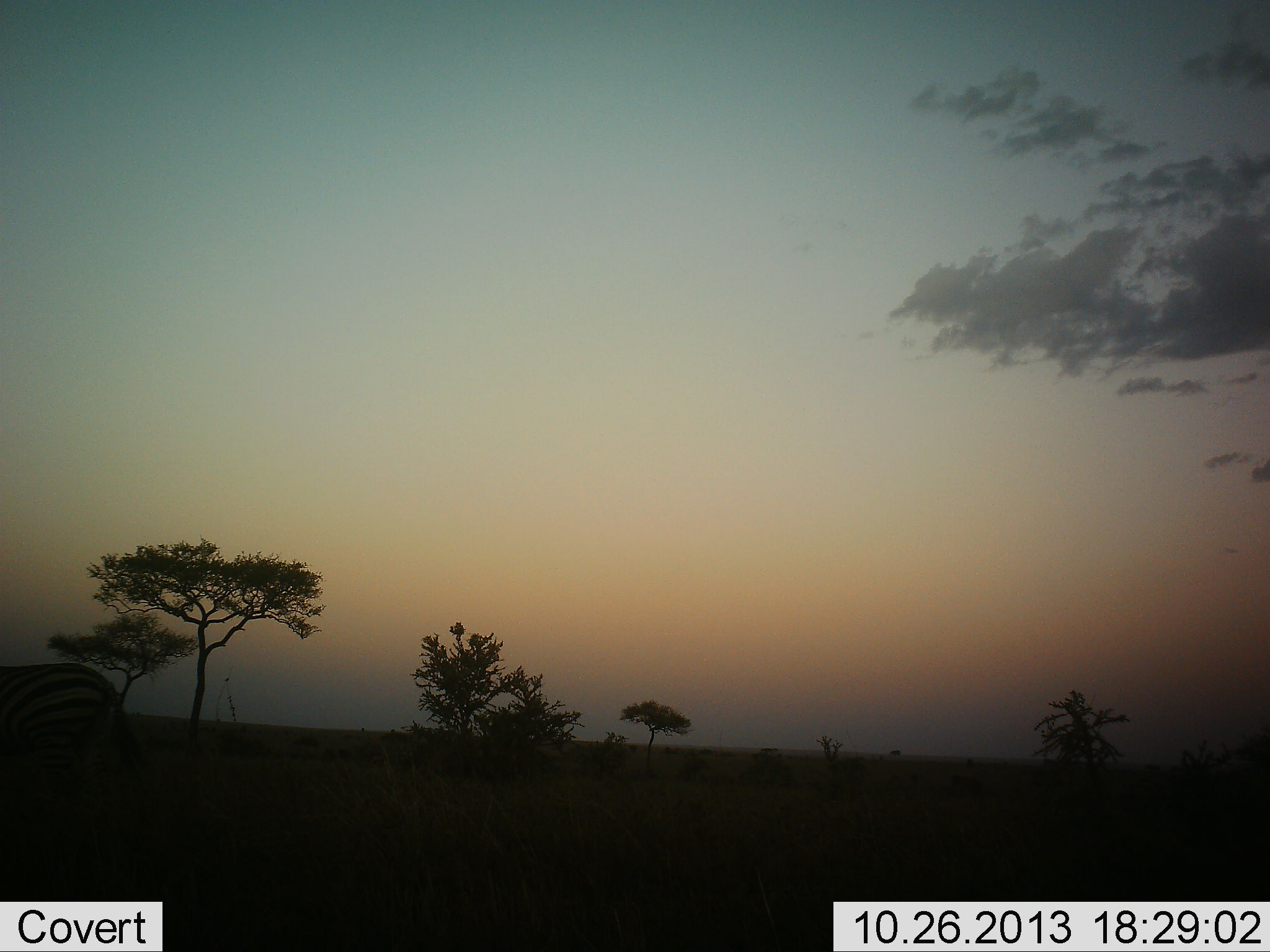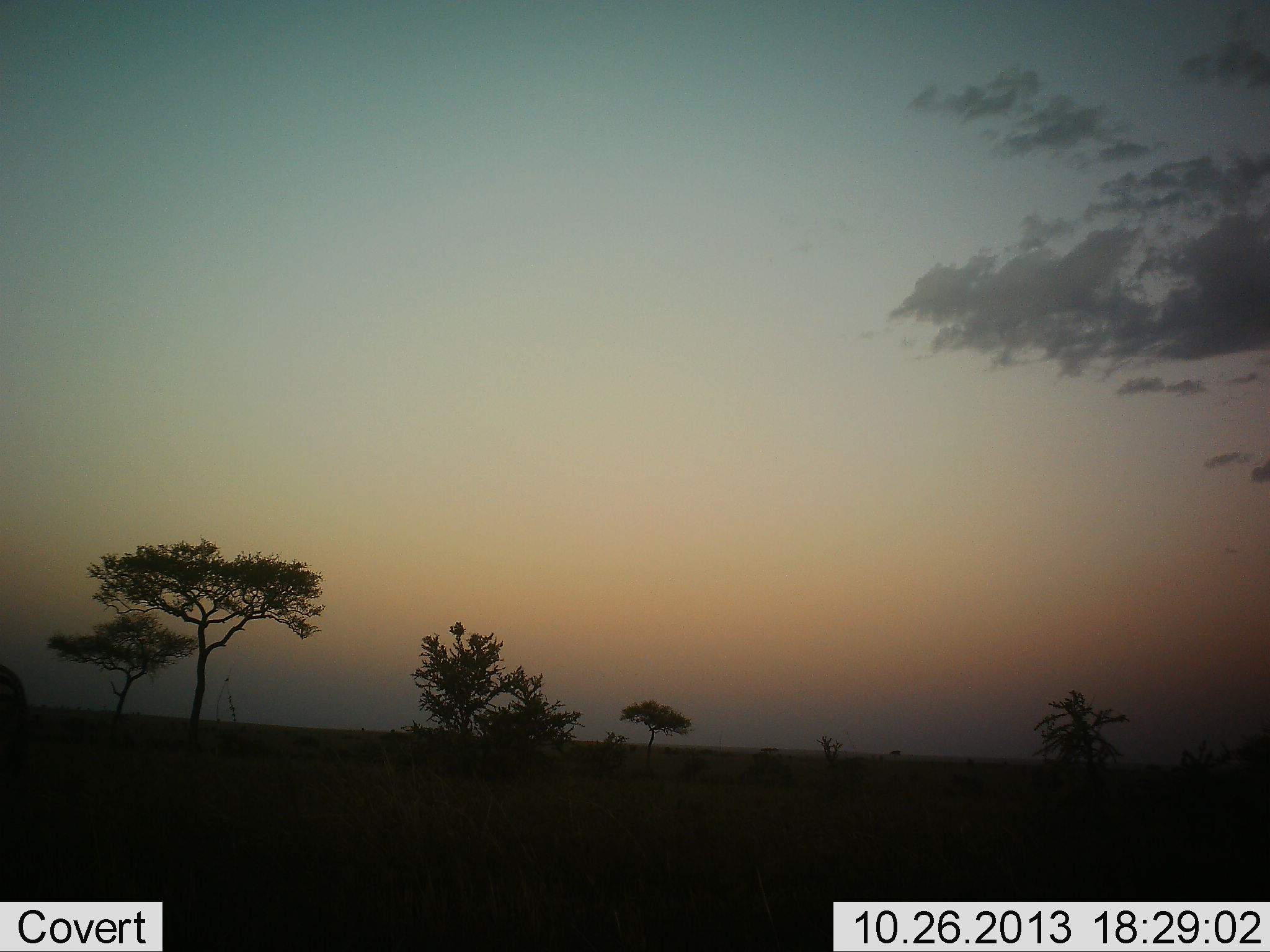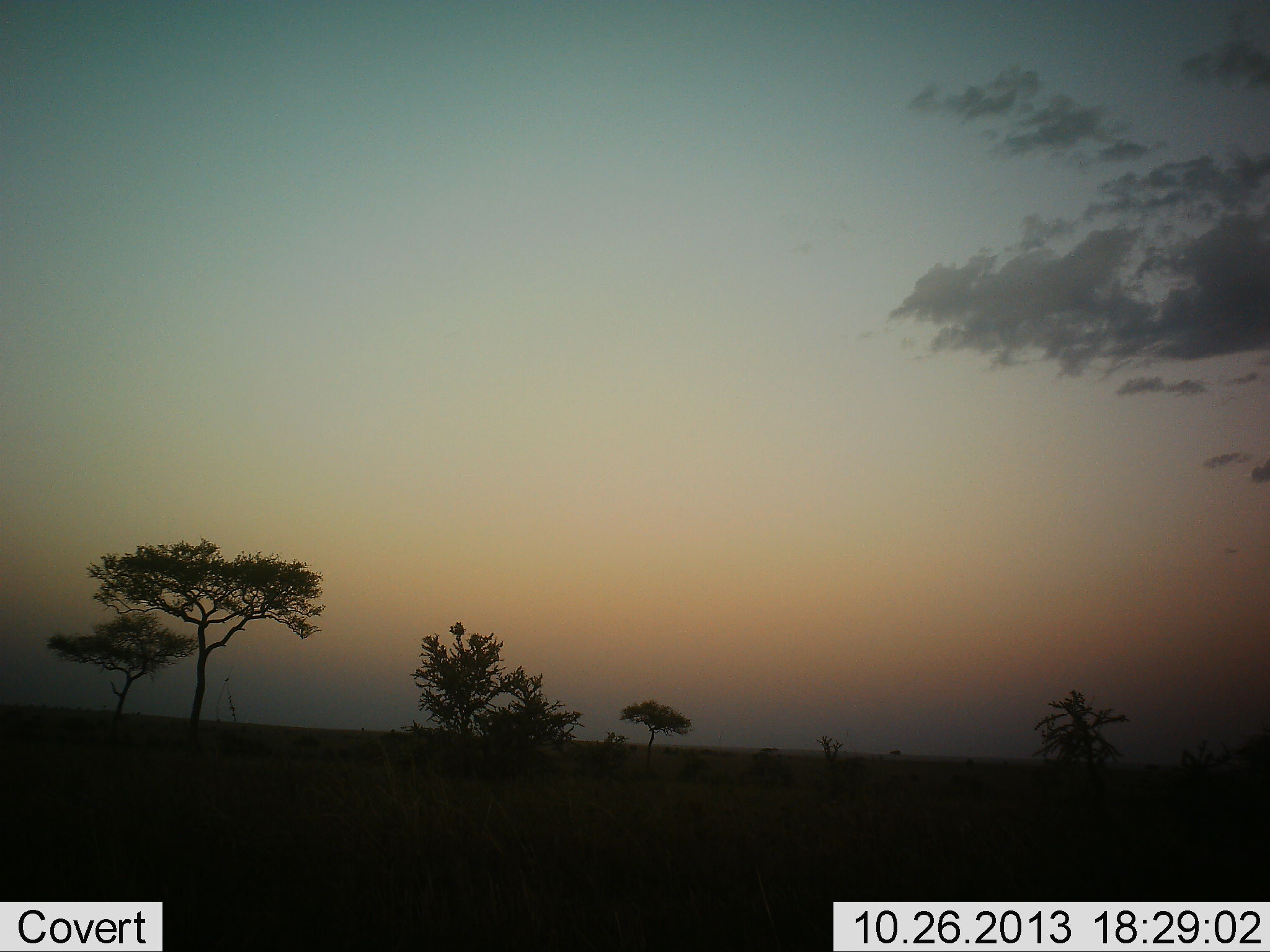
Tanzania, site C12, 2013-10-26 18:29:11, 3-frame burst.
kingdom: Animalia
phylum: Chordata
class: Mammalia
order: Perissodactyla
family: Equidae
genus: Equus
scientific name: Equus quagga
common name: plains zebra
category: zebra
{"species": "zebra (plains zebra) (Equus quagga)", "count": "1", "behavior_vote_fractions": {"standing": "7%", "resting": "7%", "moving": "93%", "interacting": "0%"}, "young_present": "0%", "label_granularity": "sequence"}